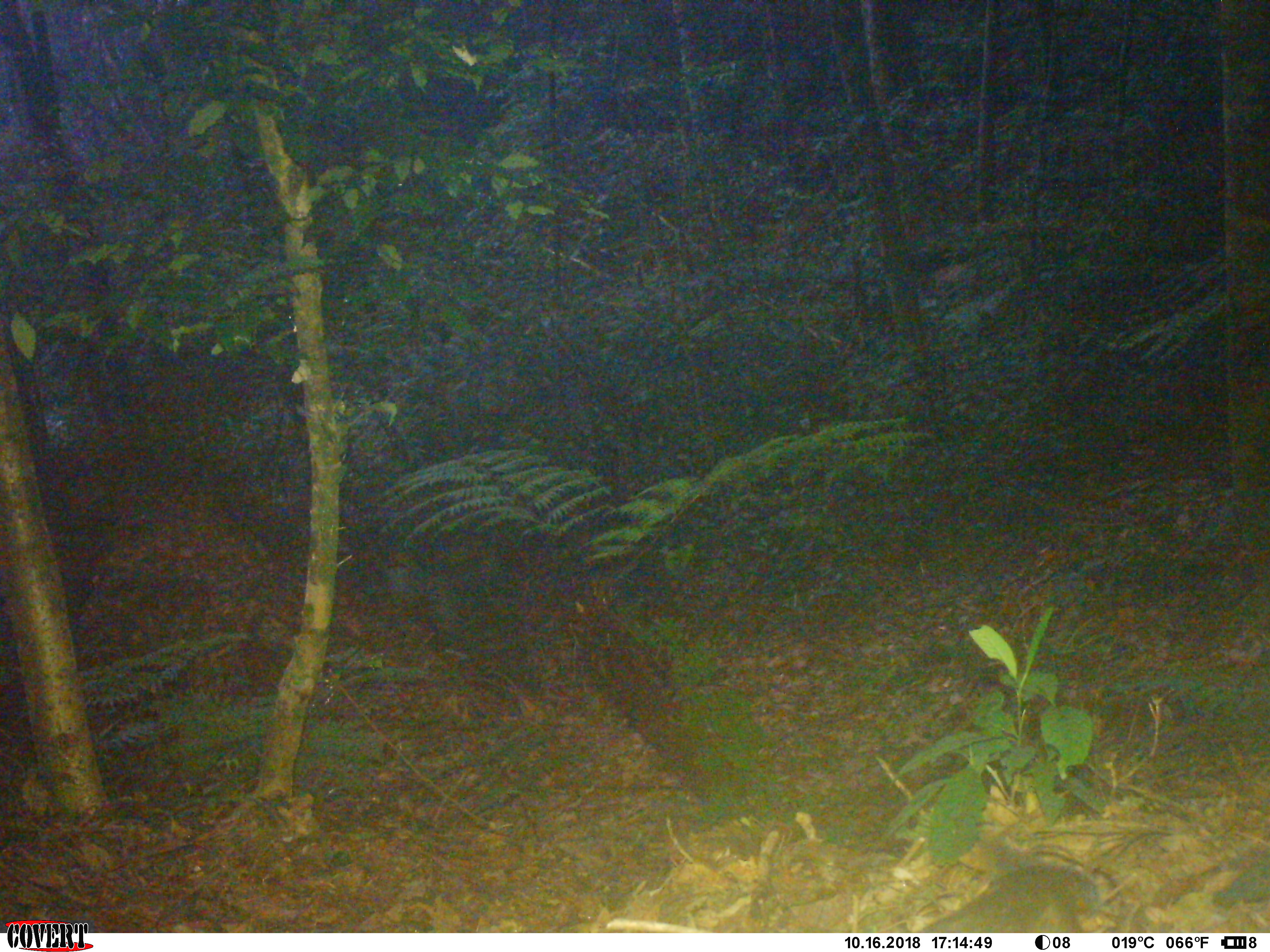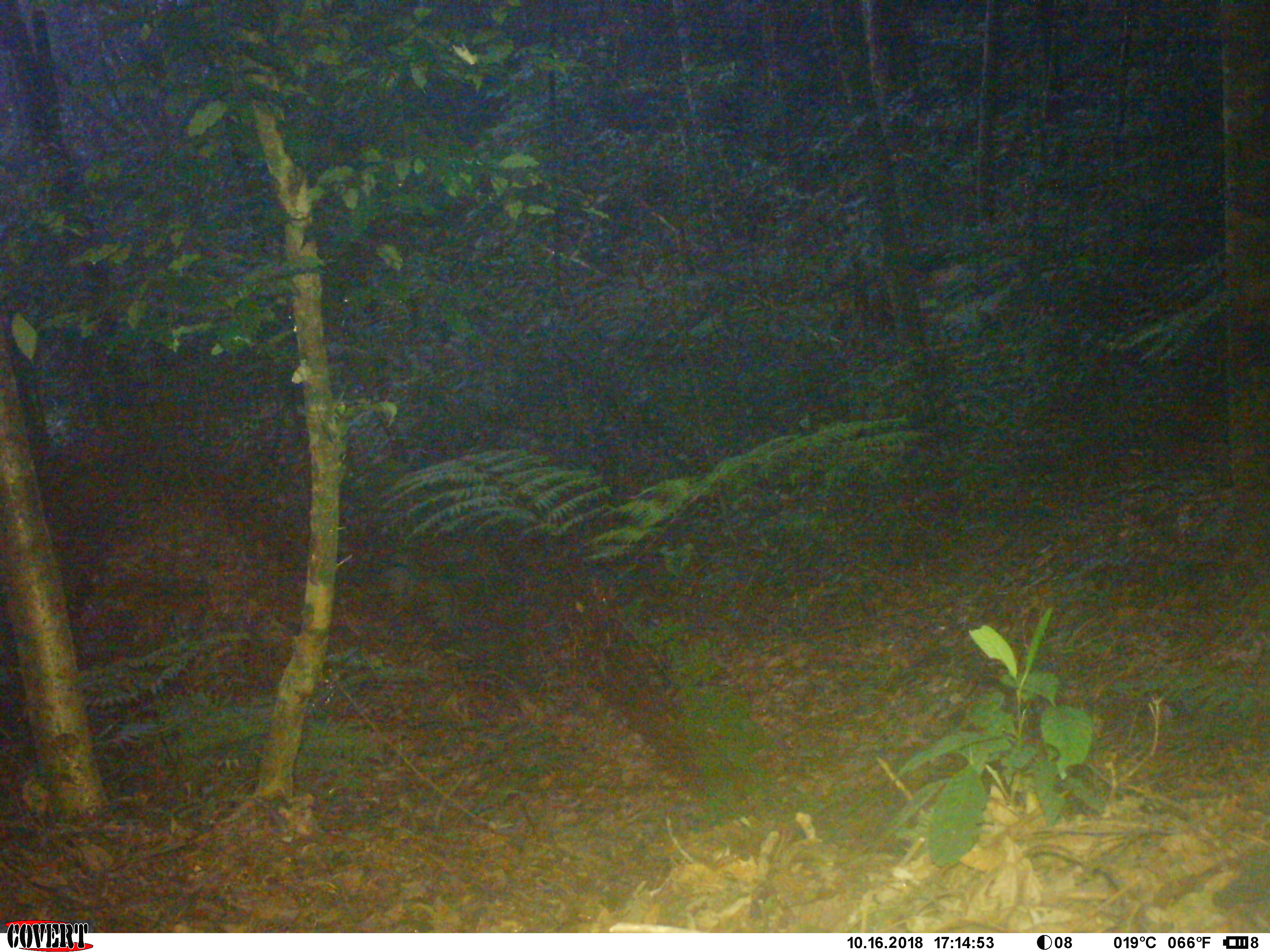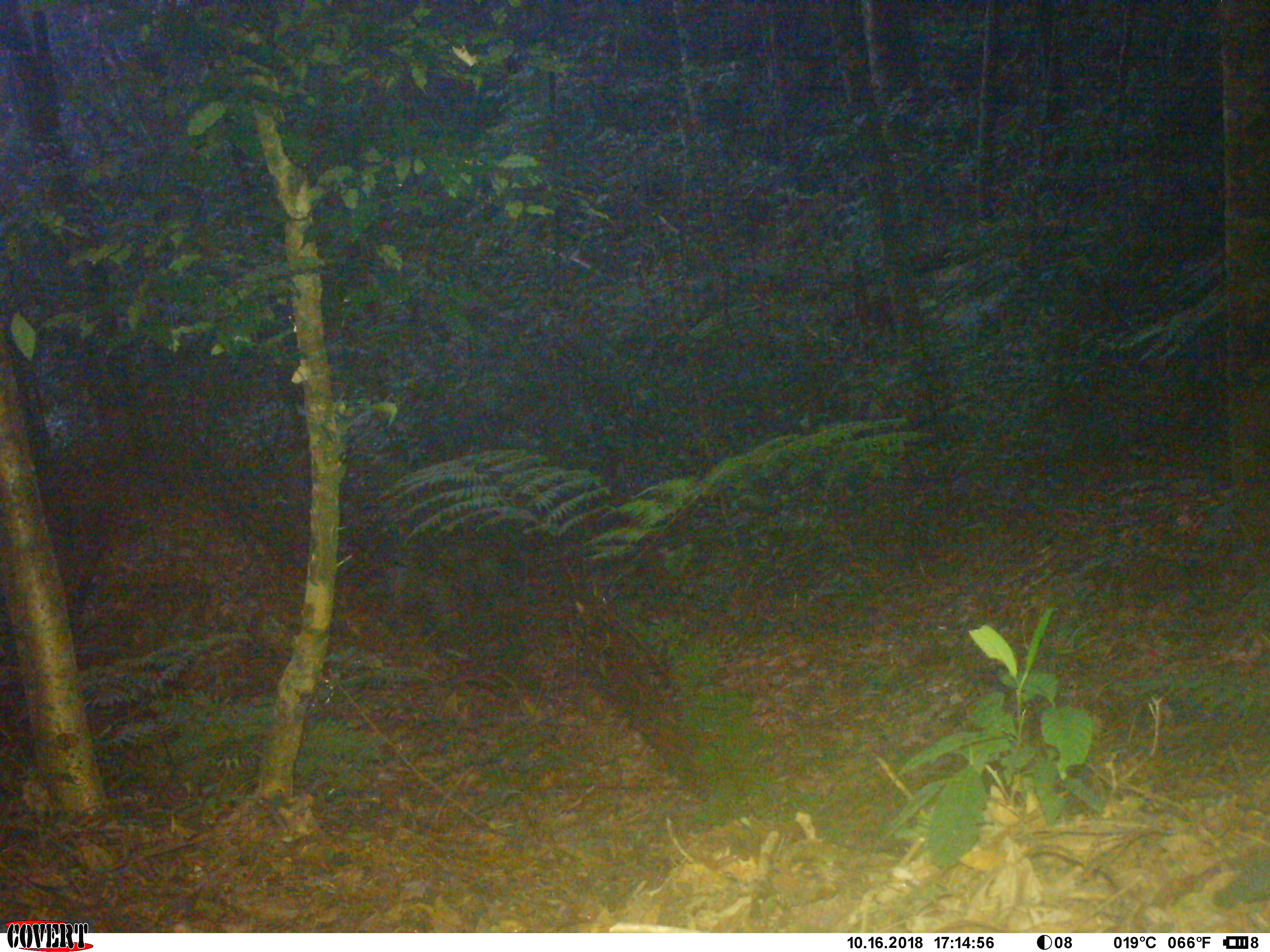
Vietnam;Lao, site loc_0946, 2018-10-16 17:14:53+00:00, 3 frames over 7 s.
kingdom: Animalia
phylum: Chordata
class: Mammalia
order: Rodentia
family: Sciuridae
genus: Dremomys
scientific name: Dremomys rufigenis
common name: red-cheeked squirrel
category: red cheeked squirrel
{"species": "red cheeked squirrel (red-cheeked squirrel) (Dremomys rufigenis)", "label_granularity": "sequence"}